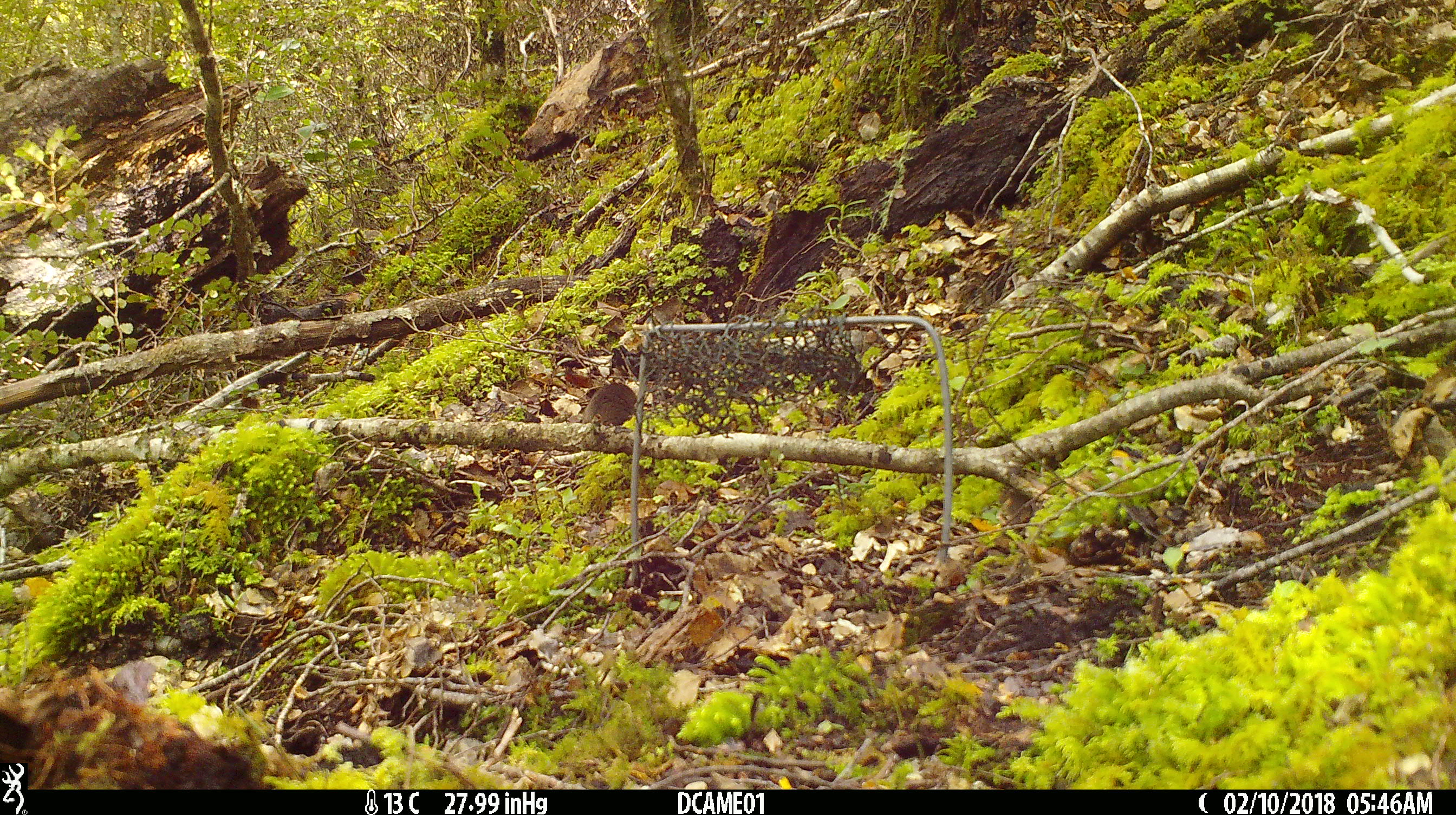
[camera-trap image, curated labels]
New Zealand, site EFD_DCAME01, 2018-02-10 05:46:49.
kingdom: Animalia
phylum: Chordata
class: Mammalia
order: Rodentia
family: Muridae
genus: Mus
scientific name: Mus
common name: mouse